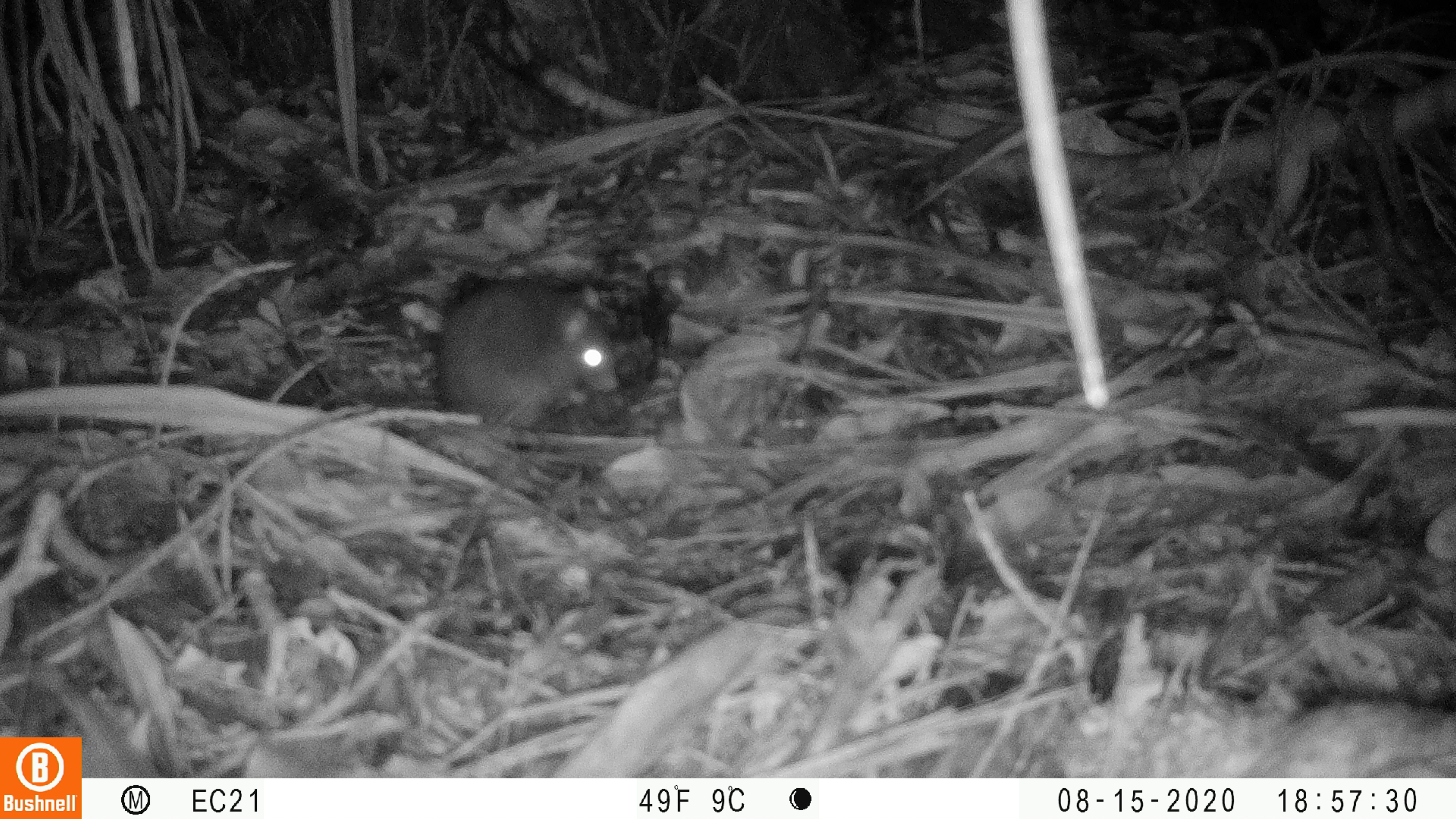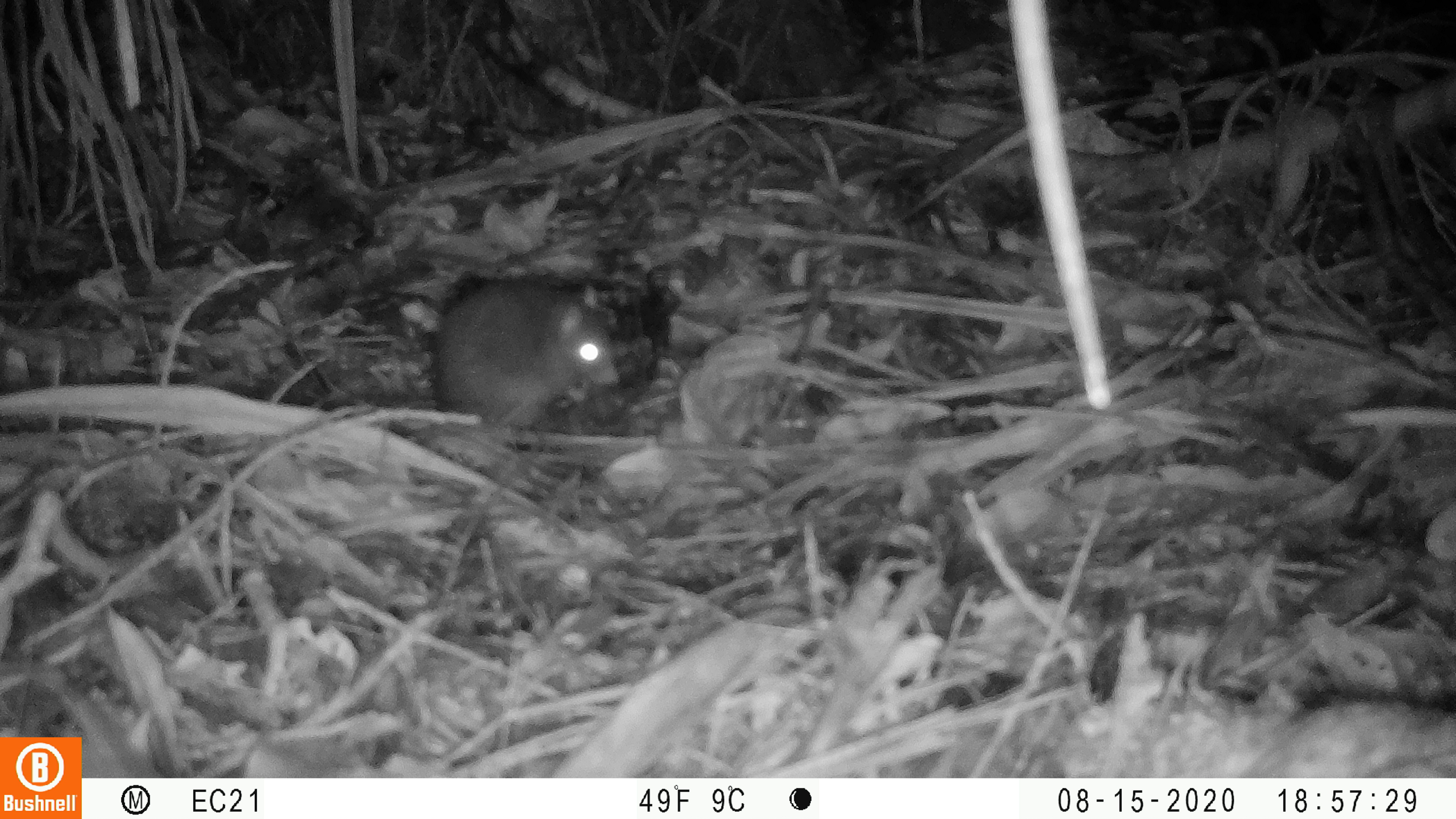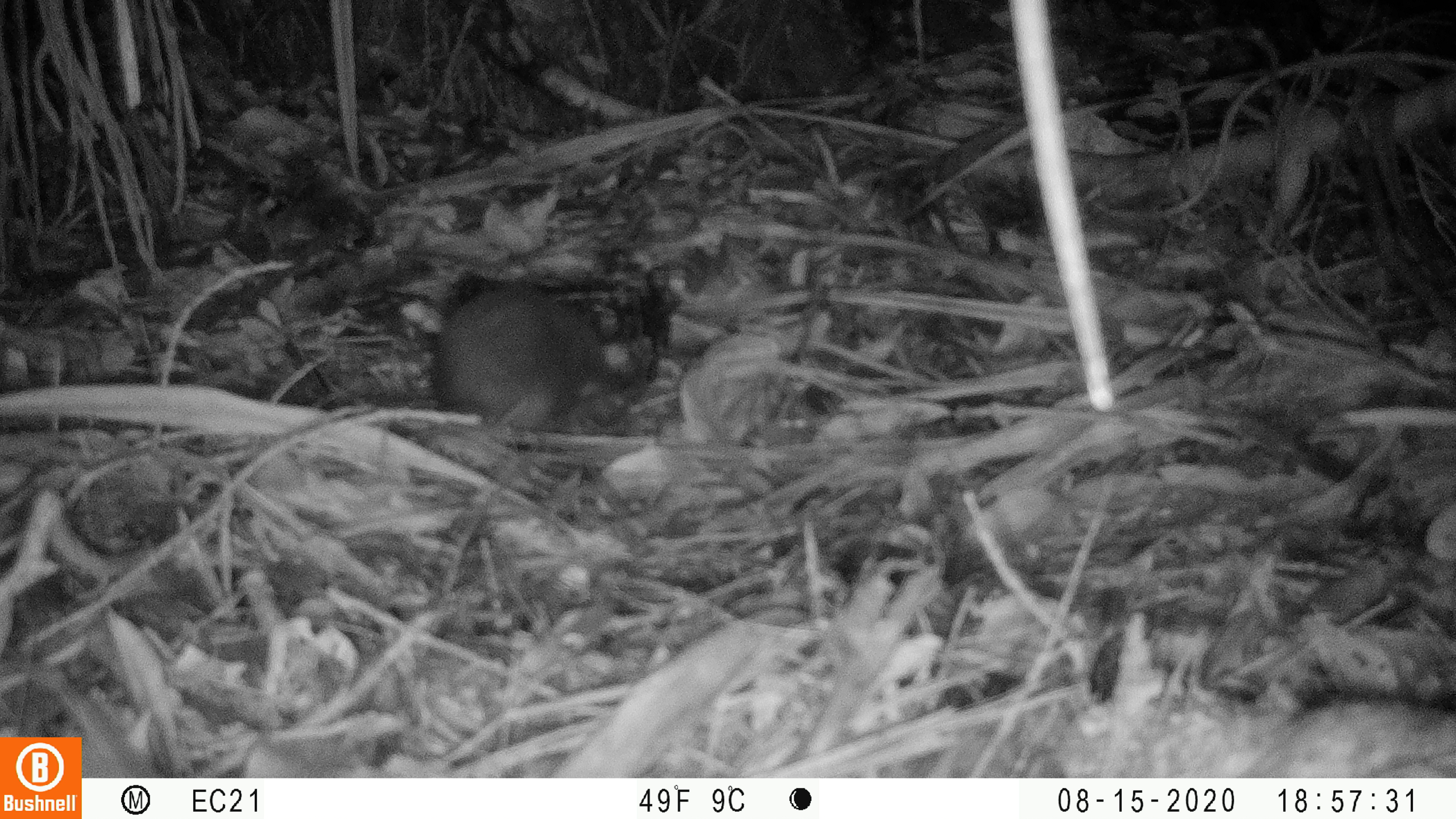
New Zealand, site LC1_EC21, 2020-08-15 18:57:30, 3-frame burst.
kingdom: Animalia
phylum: Chordata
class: Mammalia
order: Rodentia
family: Muridae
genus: Rattus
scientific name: Rattus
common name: rat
Rat (Rattus).